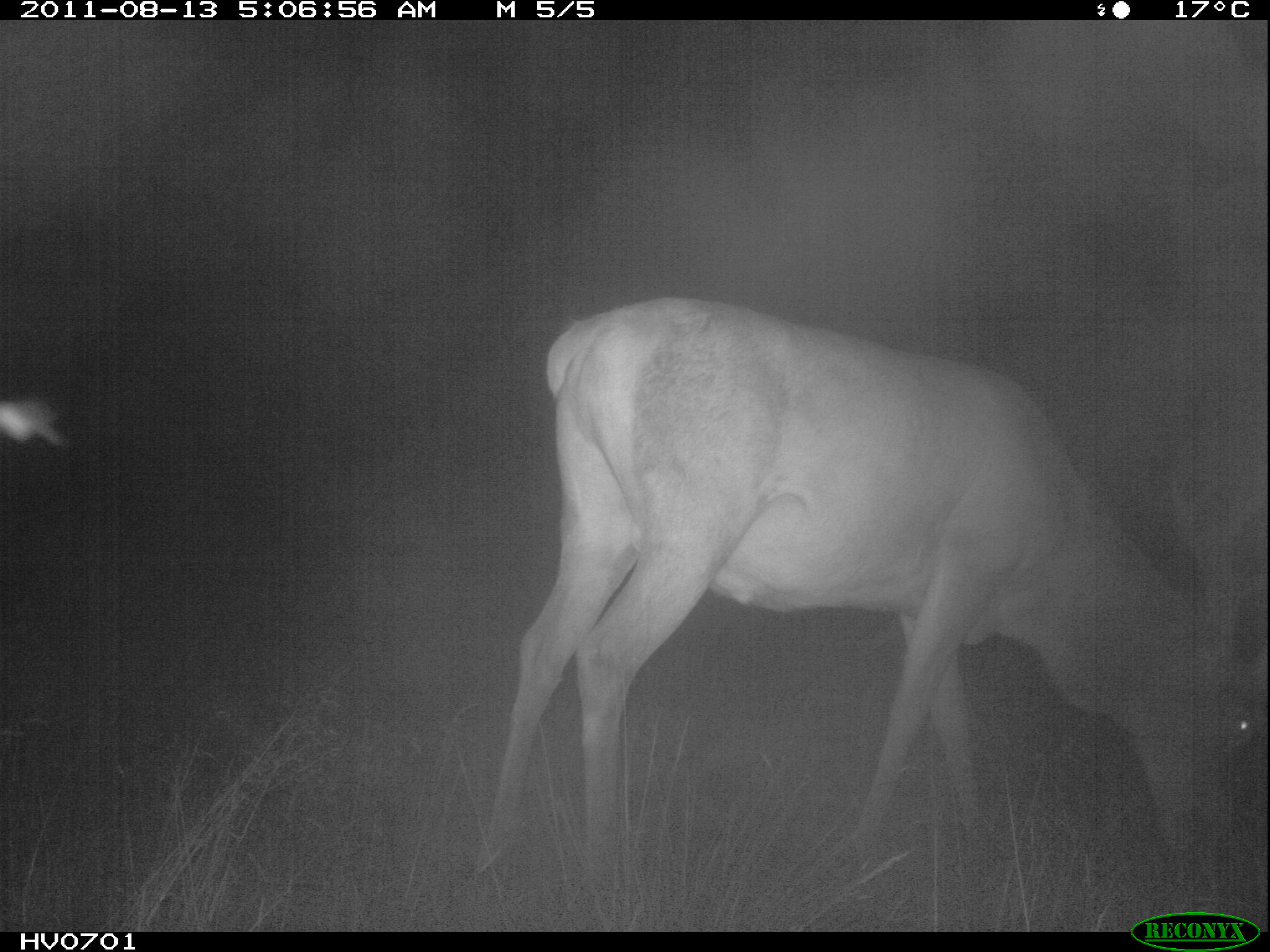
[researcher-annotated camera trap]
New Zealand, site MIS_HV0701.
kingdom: Animalia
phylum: Chordata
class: Mammalia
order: Artiodactyla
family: Cervidae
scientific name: Cervidae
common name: deer